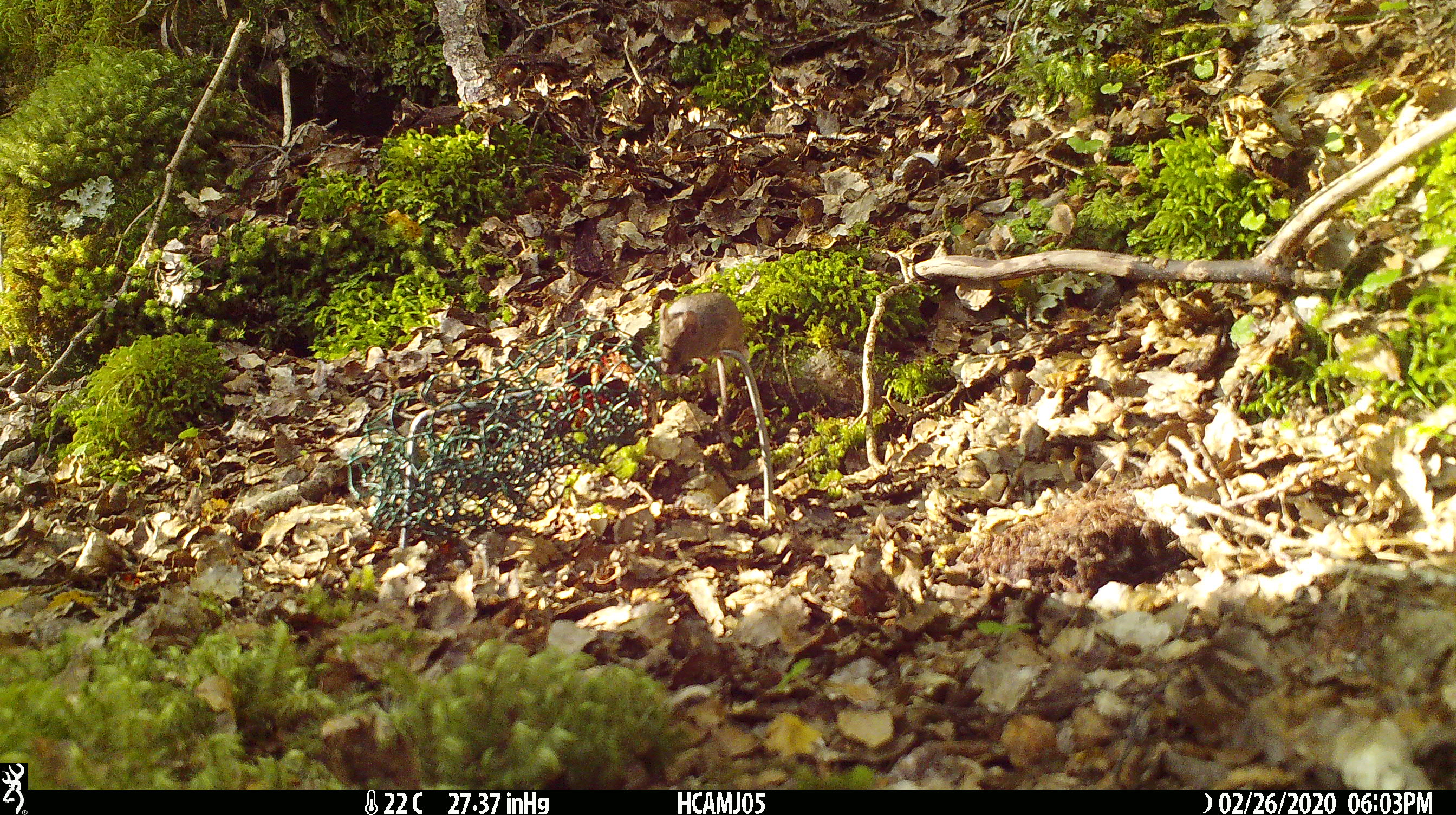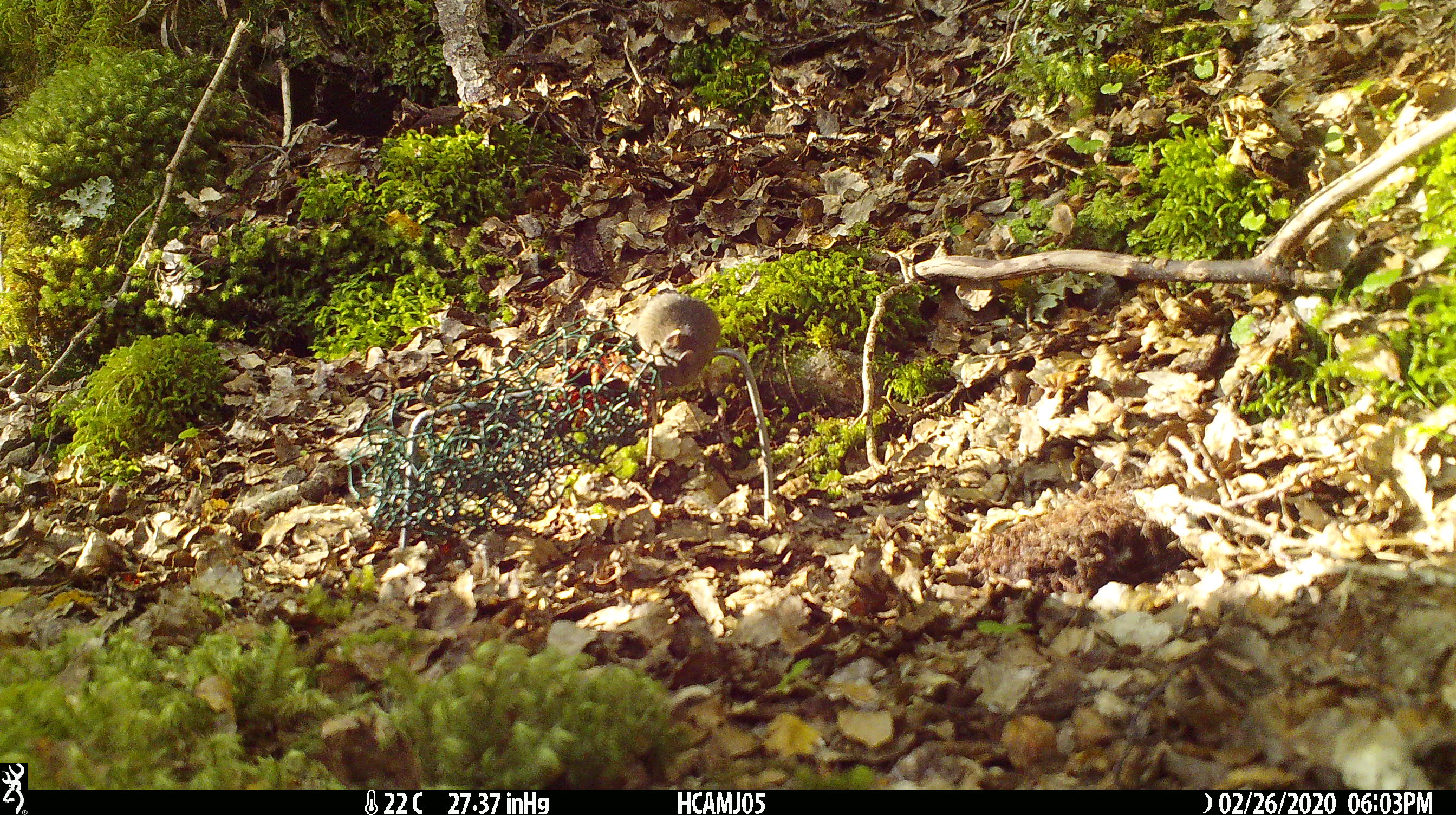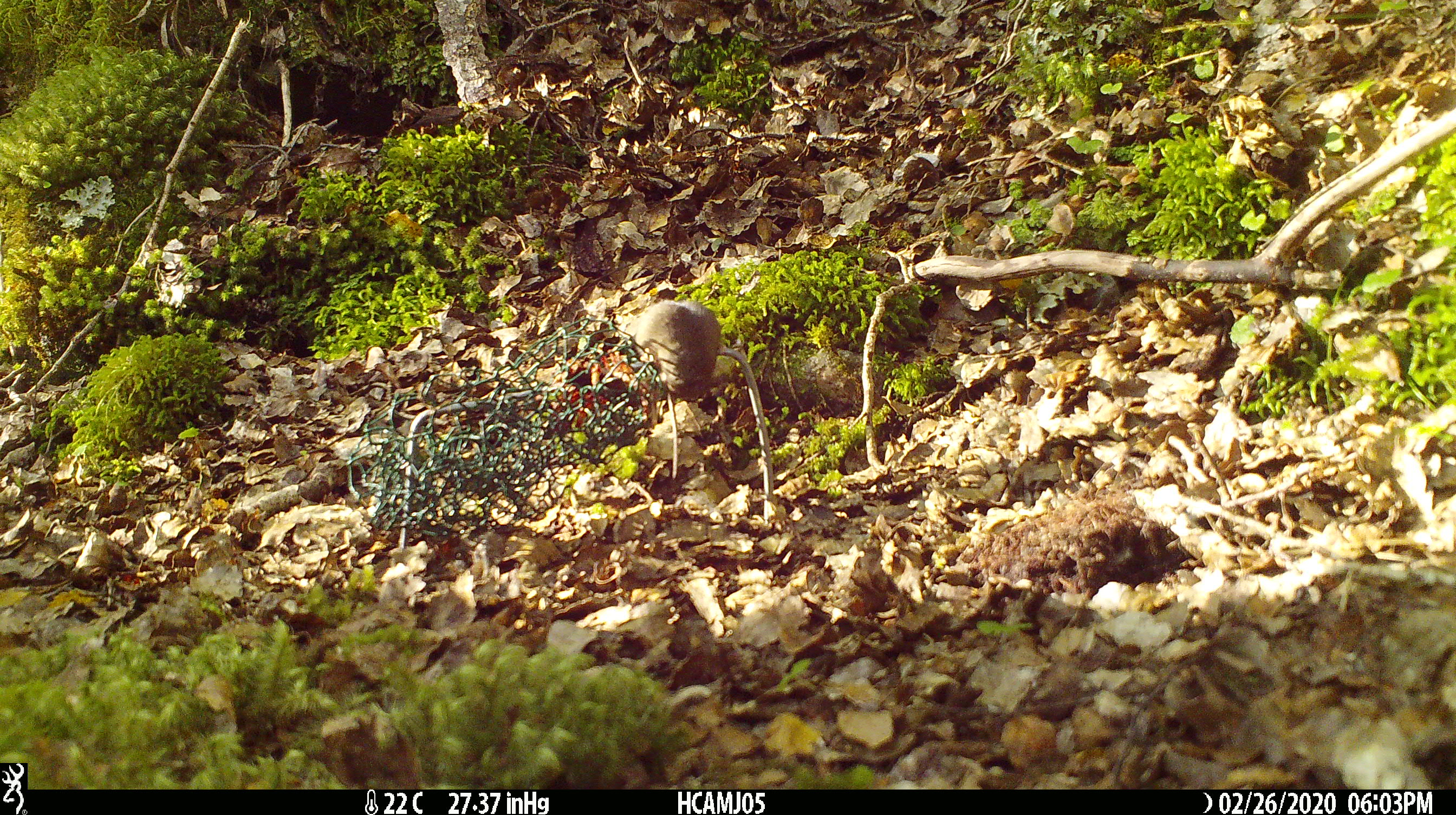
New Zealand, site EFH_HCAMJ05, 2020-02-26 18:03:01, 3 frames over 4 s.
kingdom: Animalia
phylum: Chordata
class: Mammalia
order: Rodentia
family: Muridae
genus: Mus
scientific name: Mus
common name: mouse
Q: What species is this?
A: Mouse (Mus).